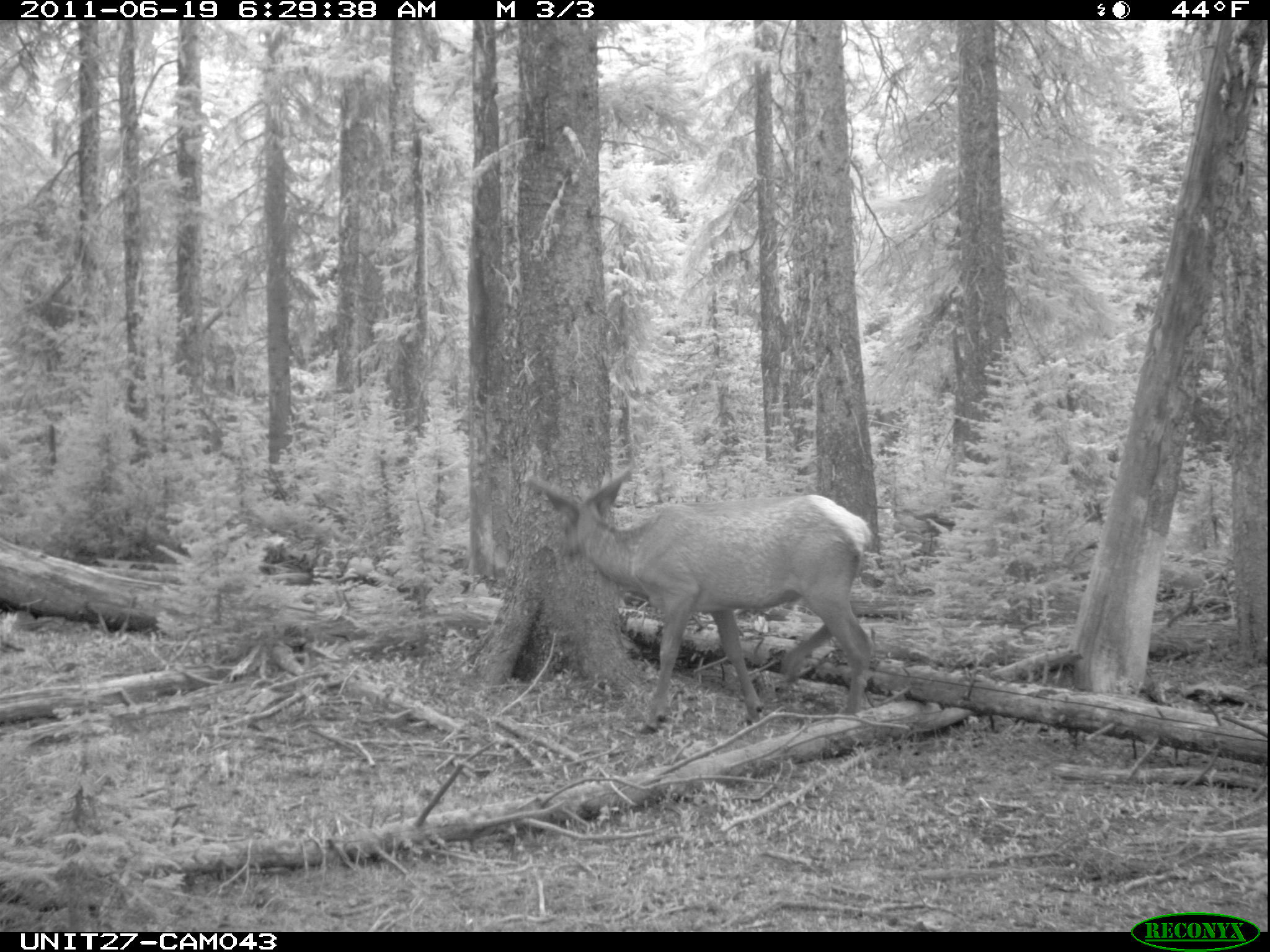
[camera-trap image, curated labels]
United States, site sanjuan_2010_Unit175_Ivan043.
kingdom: Animalia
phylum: Chordata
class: Mammalia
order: Artiodactyla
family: Cervidae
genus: Cervus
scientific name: Cervus elaphus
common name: red deer